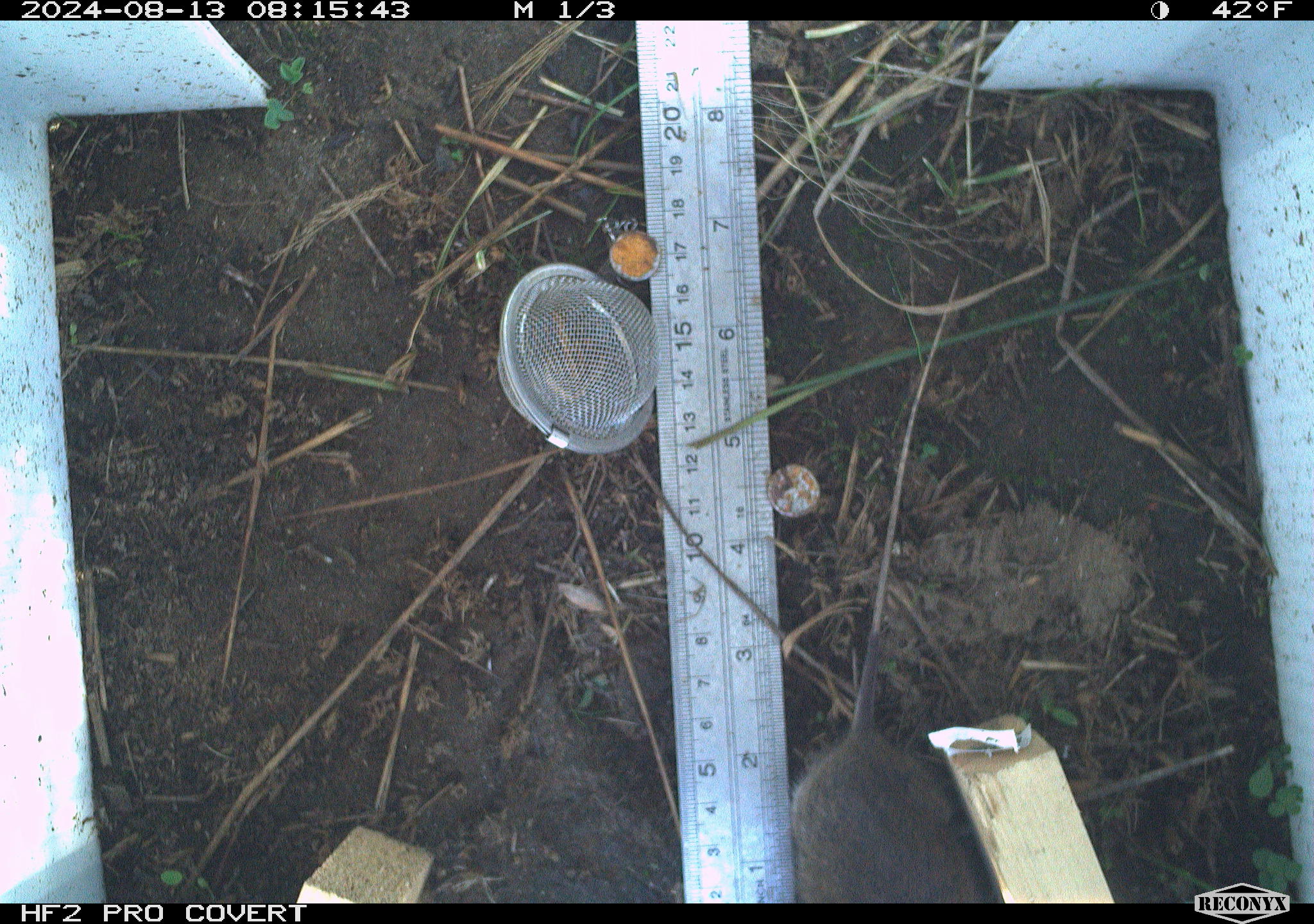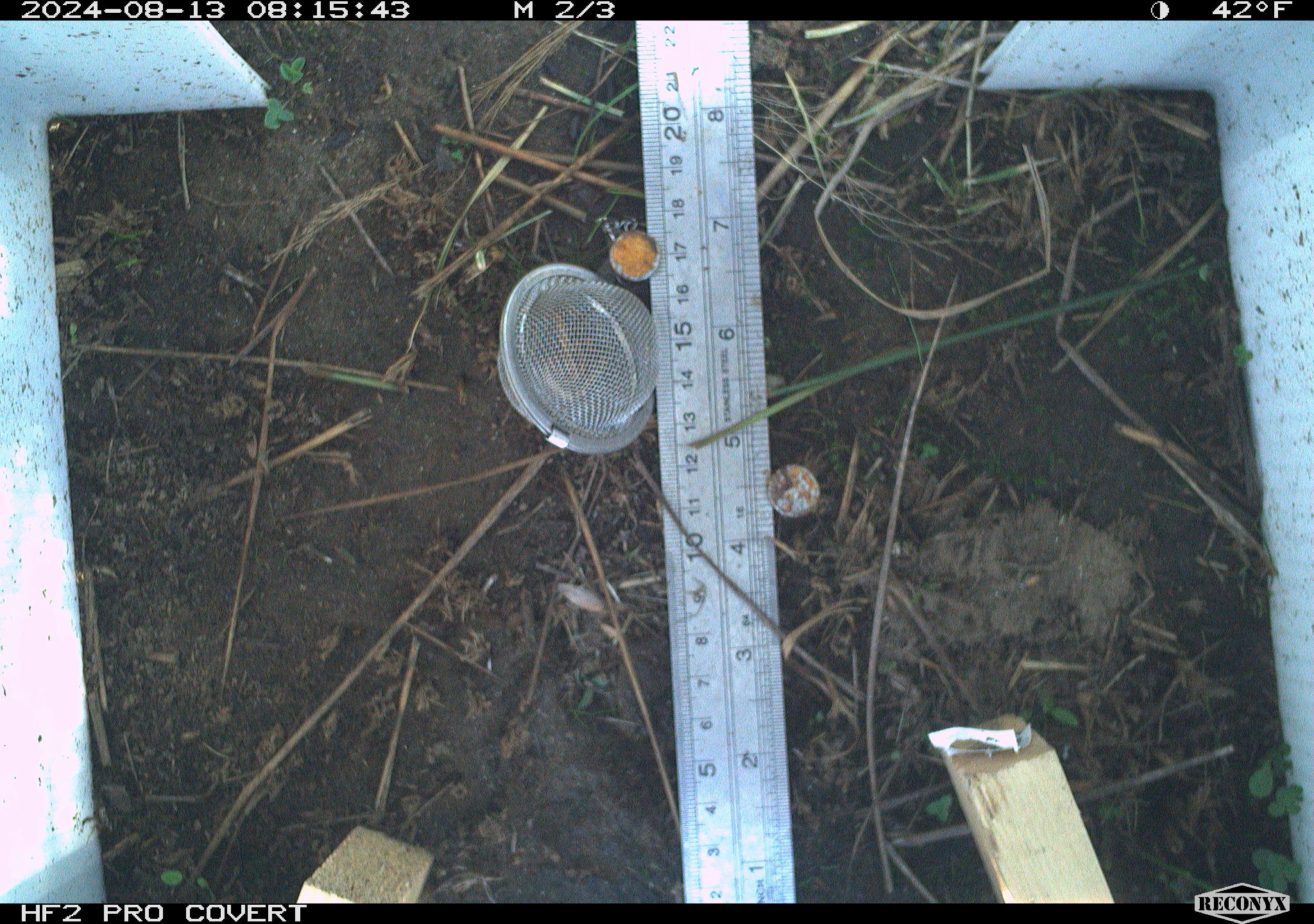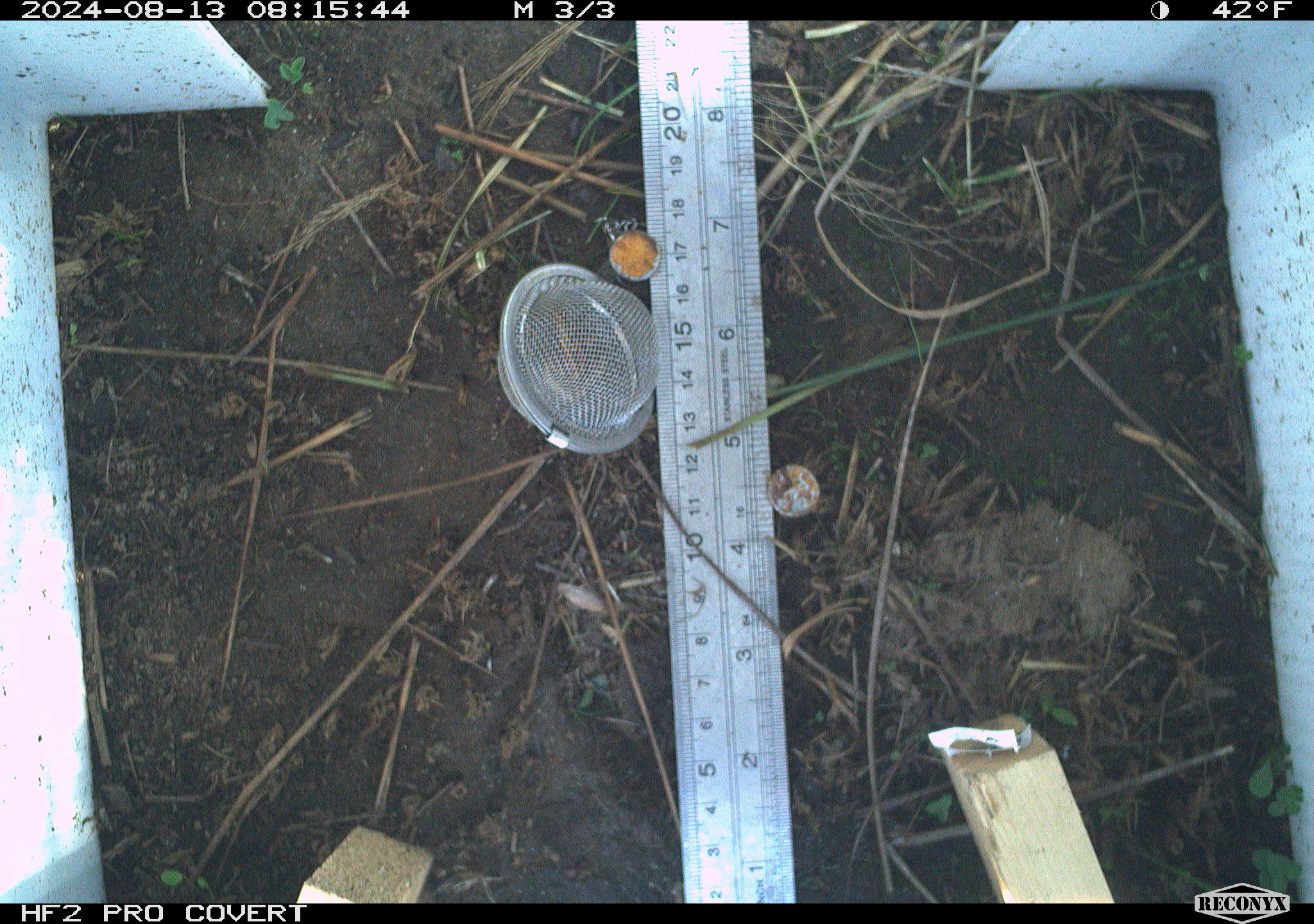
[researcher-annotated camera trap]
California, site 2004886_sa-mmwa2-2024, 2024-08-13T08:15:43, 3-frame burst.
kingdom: Animalia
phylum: Chordata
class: Mammalia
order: Rodentia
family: Cricetidae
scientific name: Arvicolinae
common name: voles, lemmings, and muskrats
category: arvicolinae subfamily